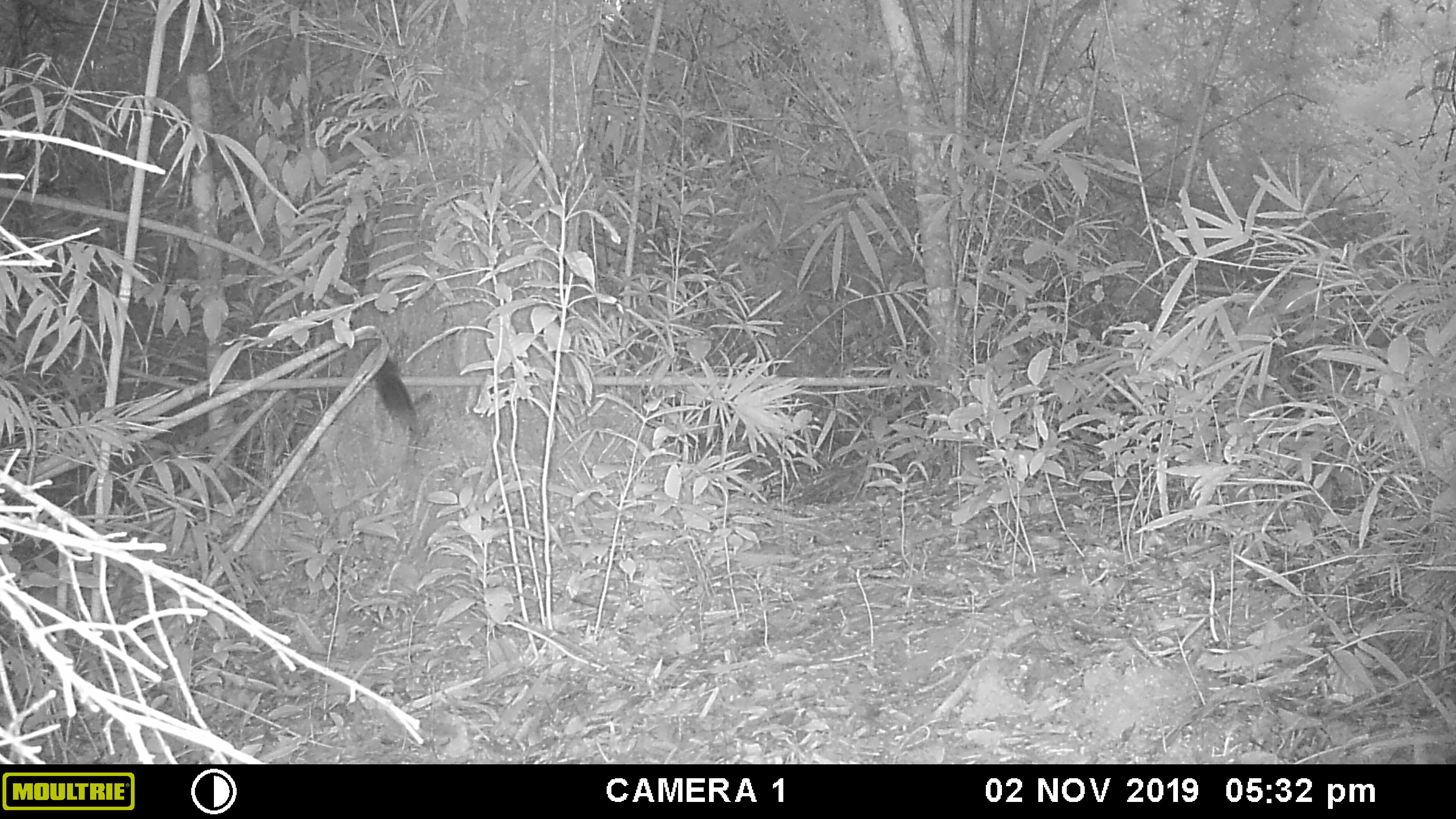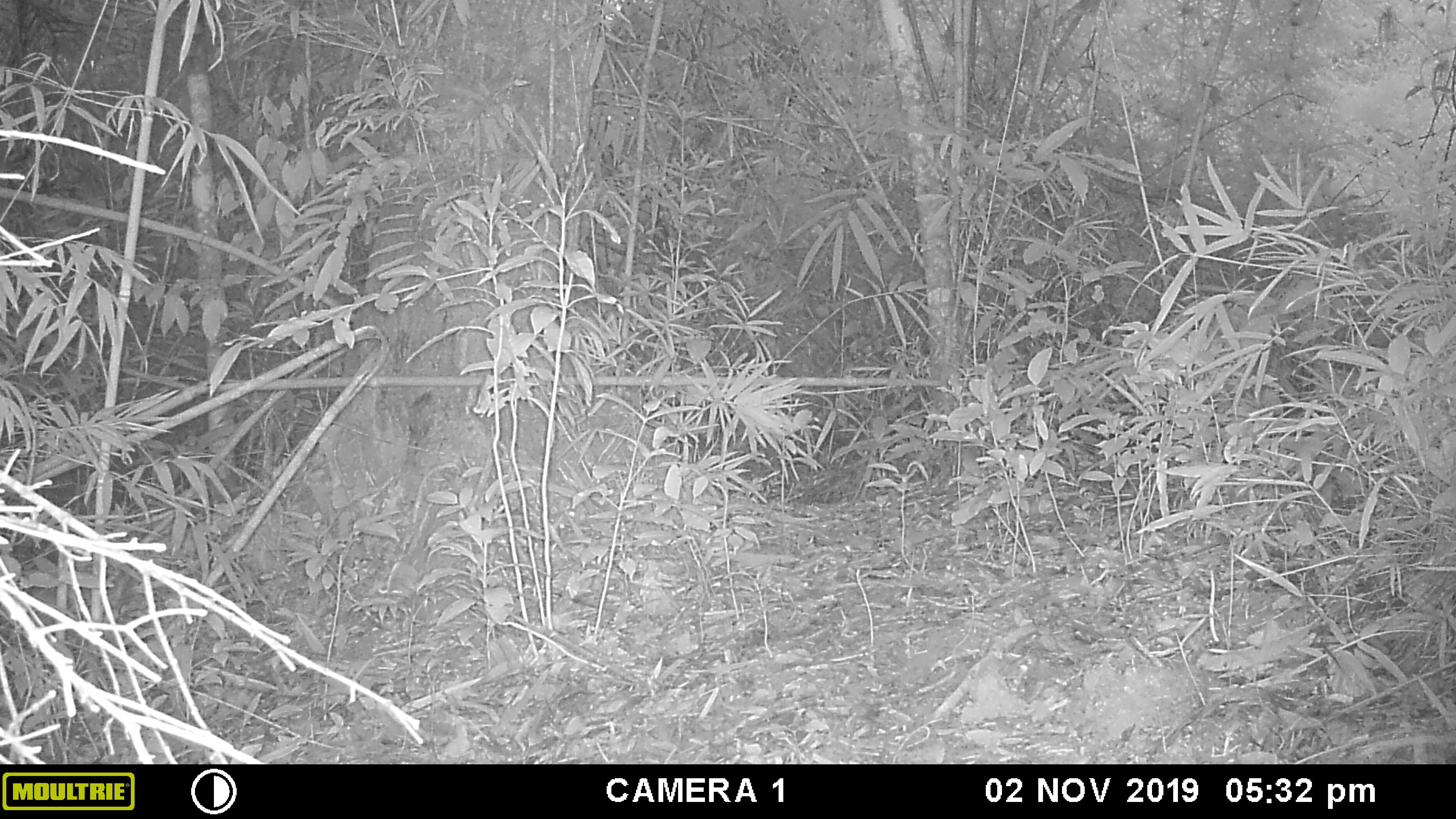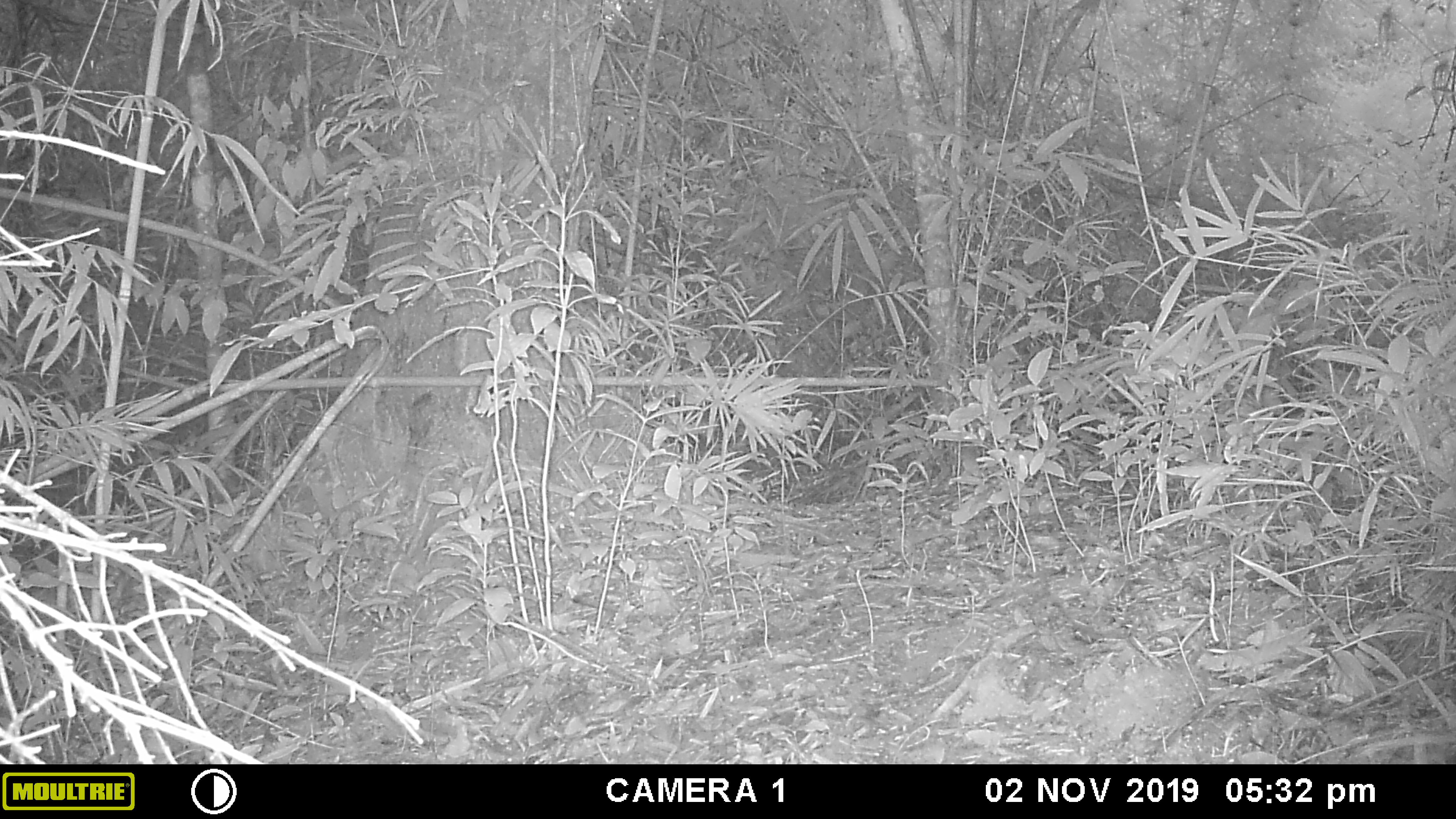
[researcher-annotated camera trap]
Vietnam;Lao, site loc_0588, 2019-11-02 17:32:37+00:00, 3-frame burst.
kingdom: Animalia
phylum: Chordata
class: Mammalia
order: Rodentia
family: Sciuridae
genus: Sciurus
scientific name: Sciurus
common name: squirrel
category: unidentified squirrel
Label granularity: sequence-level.